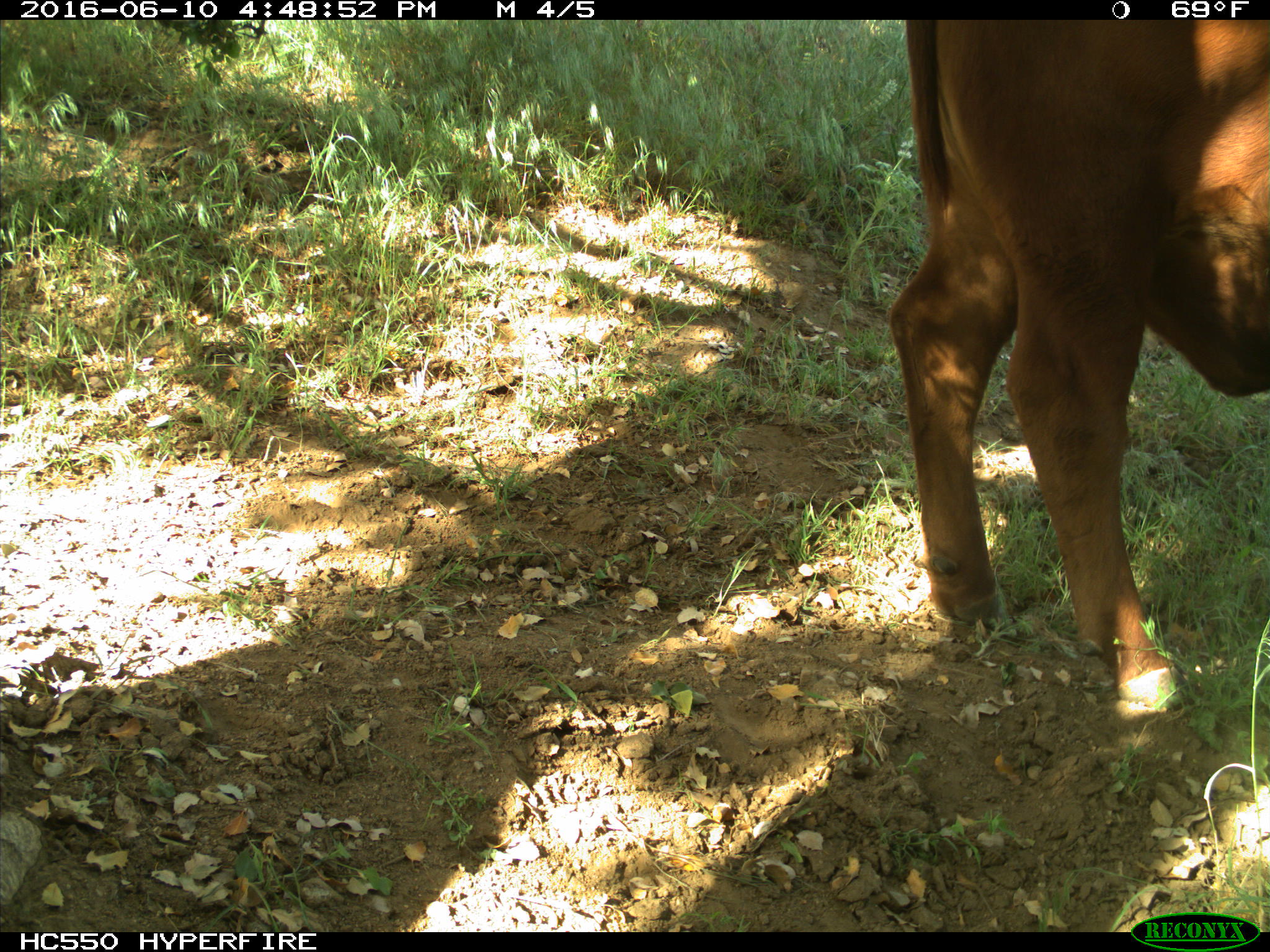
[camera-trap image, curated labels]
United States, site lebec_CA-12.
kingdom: Animalia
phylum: Chordata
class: Mammalia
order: Artiodactyla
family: Bovidae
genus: Bos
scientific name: Bos taurus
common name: domestic cow